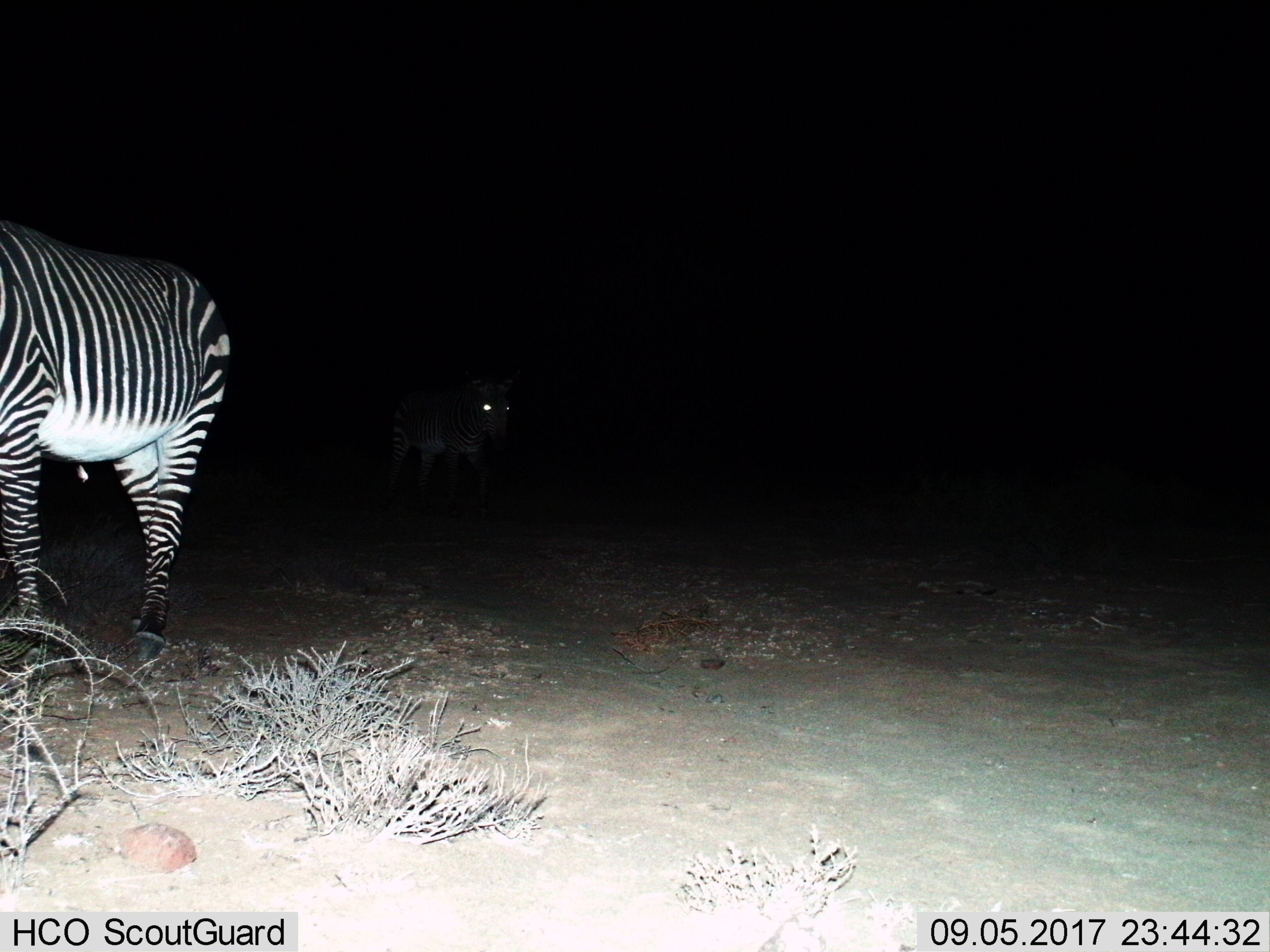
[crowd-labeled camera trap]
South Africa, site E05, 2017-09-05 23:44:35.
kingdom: Animalia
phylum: Chordata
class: Mammalia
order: Perissodactyla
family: Equidae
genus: Equus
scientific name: Equus zebra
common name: mountain zebra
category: zebramountain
Zebramountain (mountain zebra) (Equus zebra), count 2. Behavior (volunteer vote fractions): standing 89%, resting 0%, moving 11%, interacting 0%. Young present (vote fraction): 0%. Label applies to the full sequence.